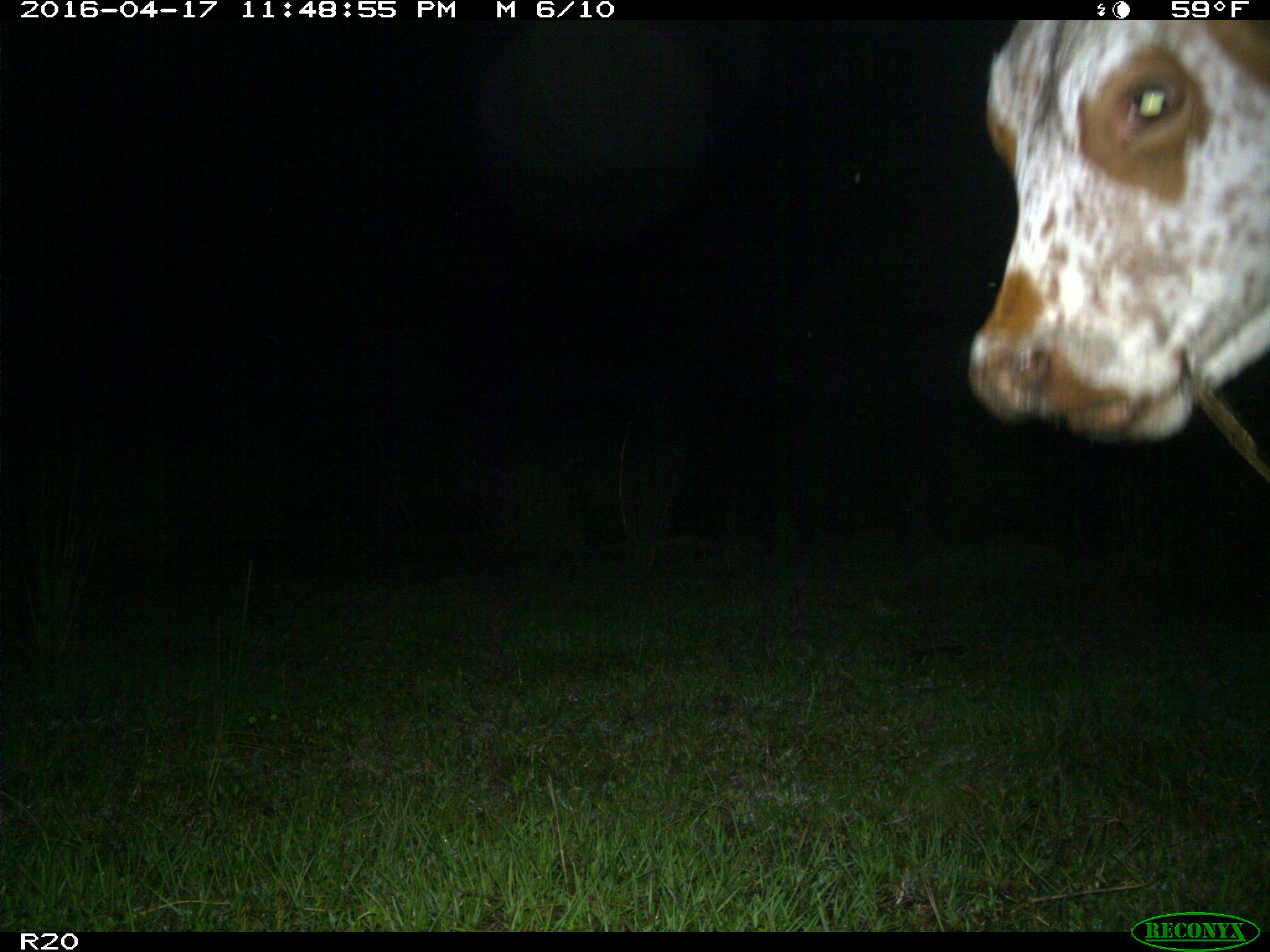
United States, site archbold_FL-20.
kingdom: Animalia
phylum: Chordata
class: Mammalia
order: Artiodactyla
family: Bovidae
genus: Bos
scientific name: Bos taurus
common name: domestic cow